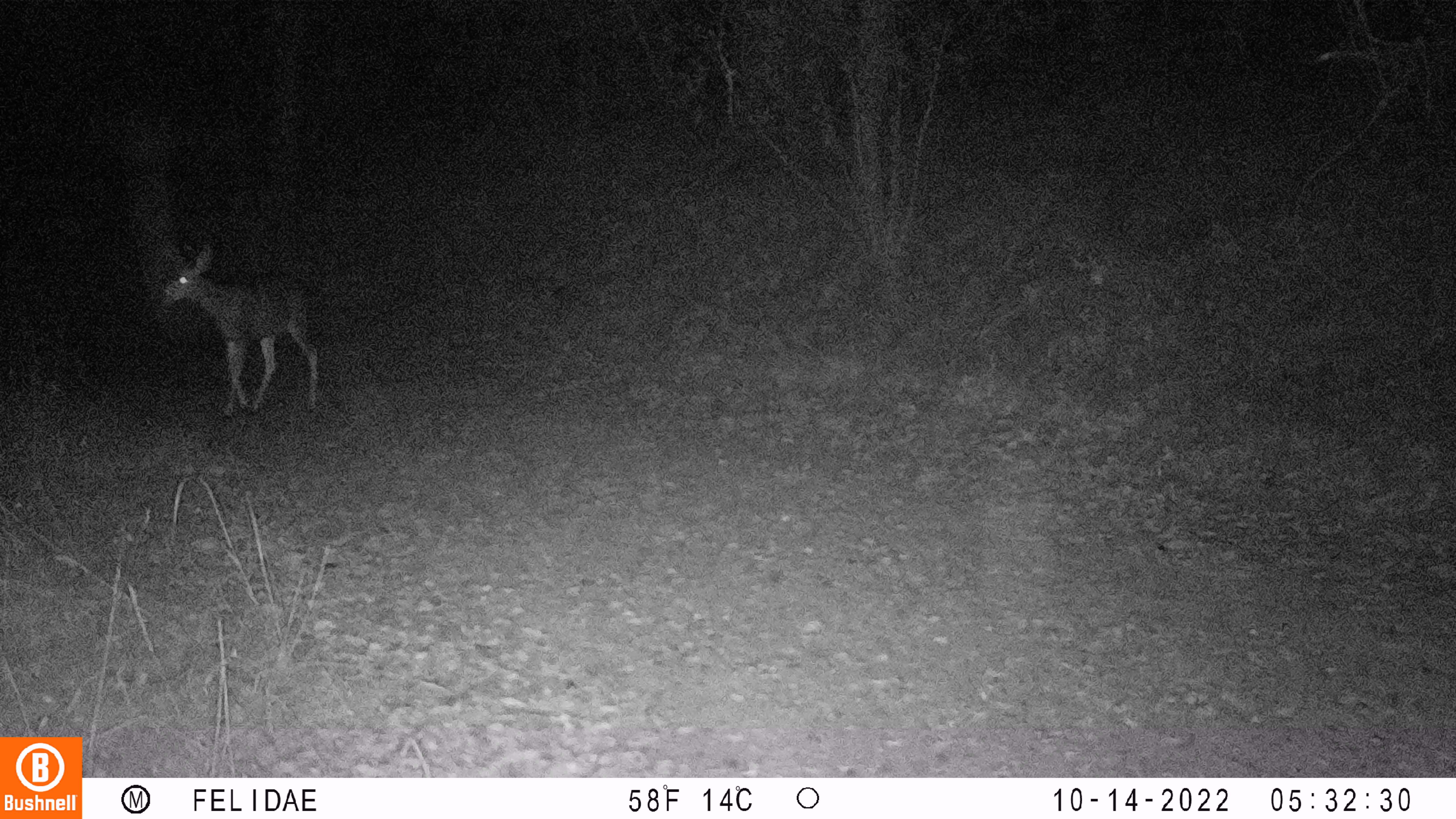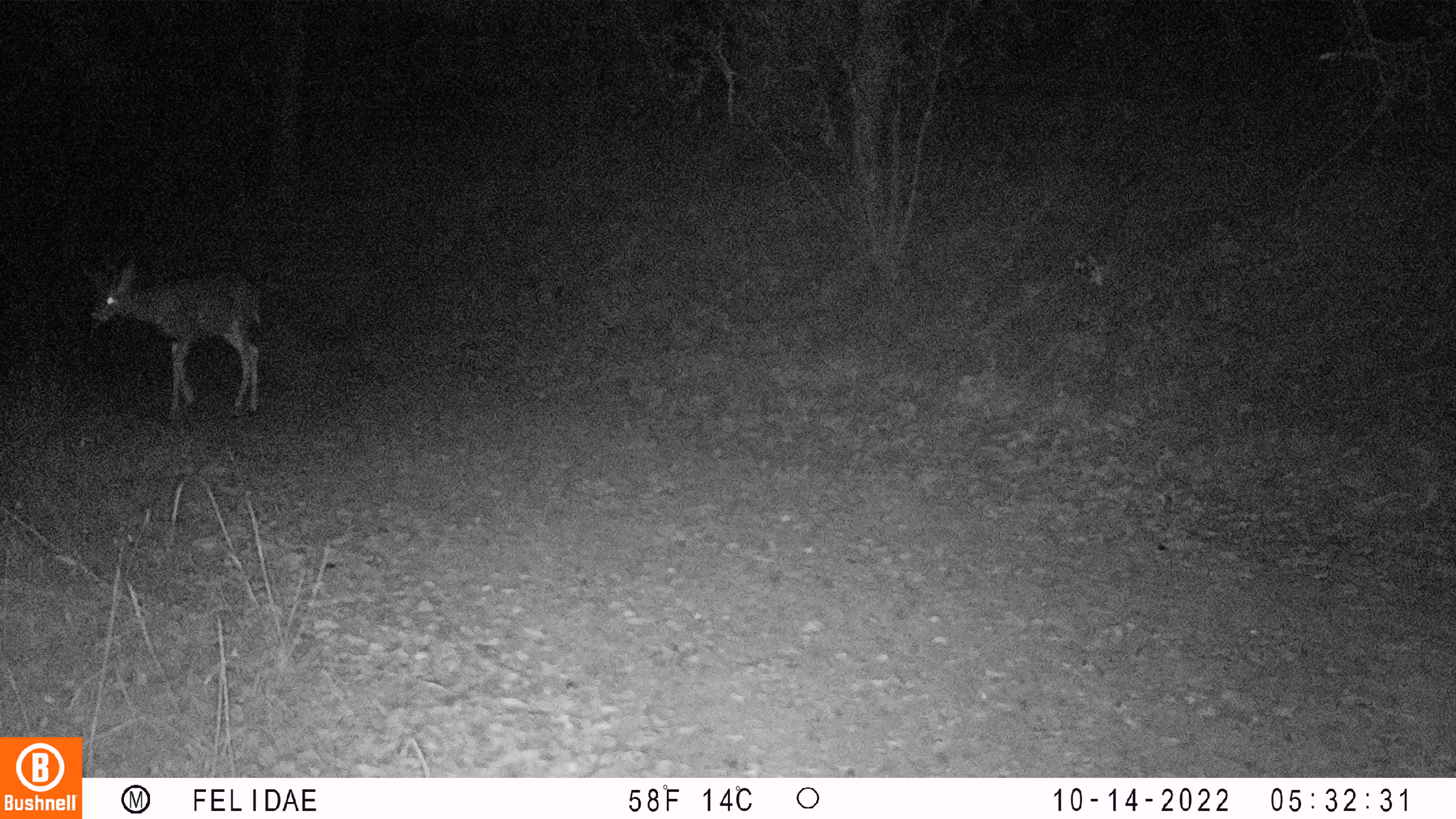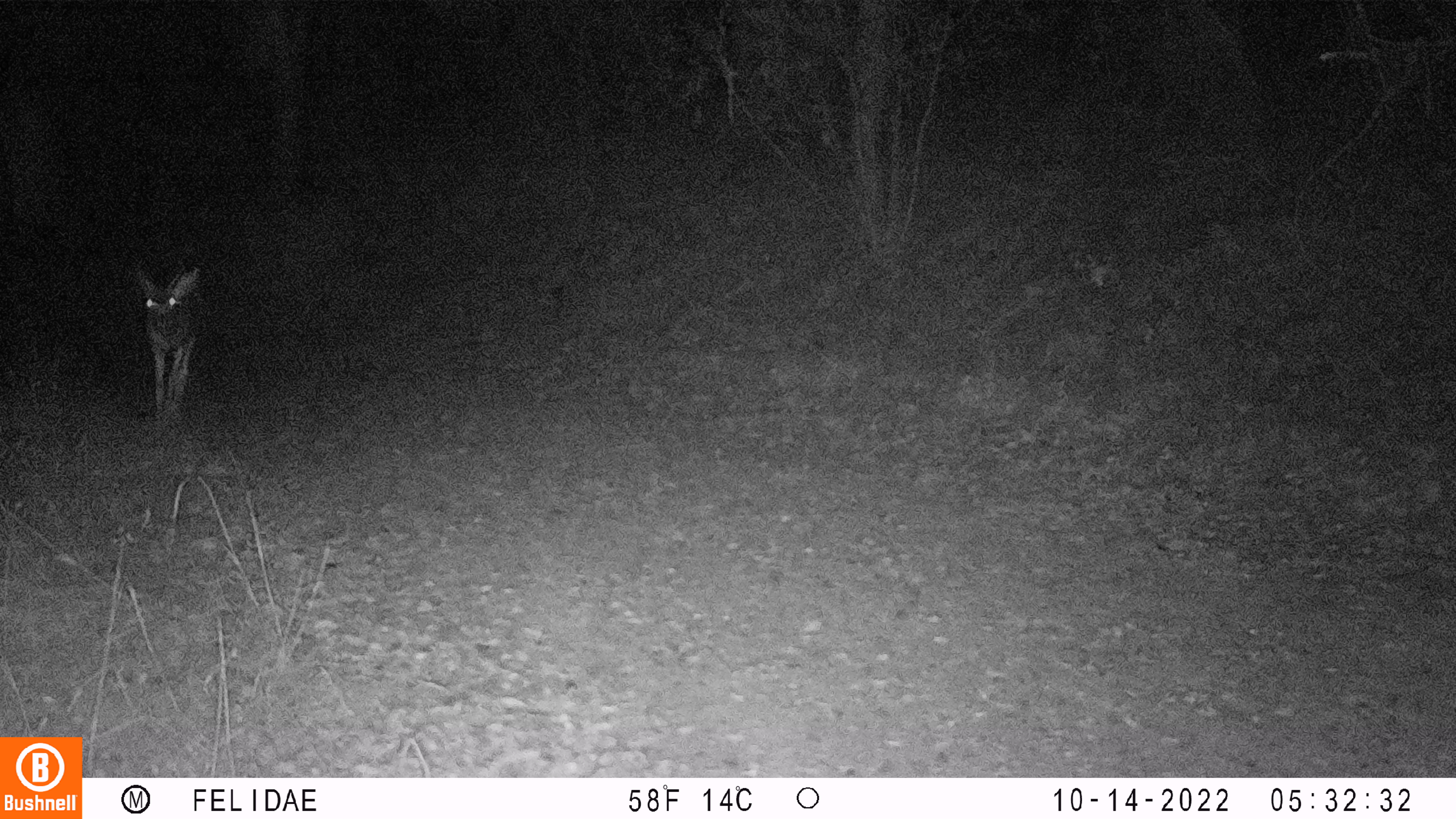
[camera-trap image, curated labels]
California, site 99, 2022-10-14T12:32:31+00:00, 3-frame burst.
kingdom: Animalia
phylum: Chordata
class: Mammalia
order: Artiodactyla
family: Cervidae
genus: Odocoileus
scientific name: Odocoileus hemionus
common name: mule deer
Mule deer (Odocoileus hemionus).